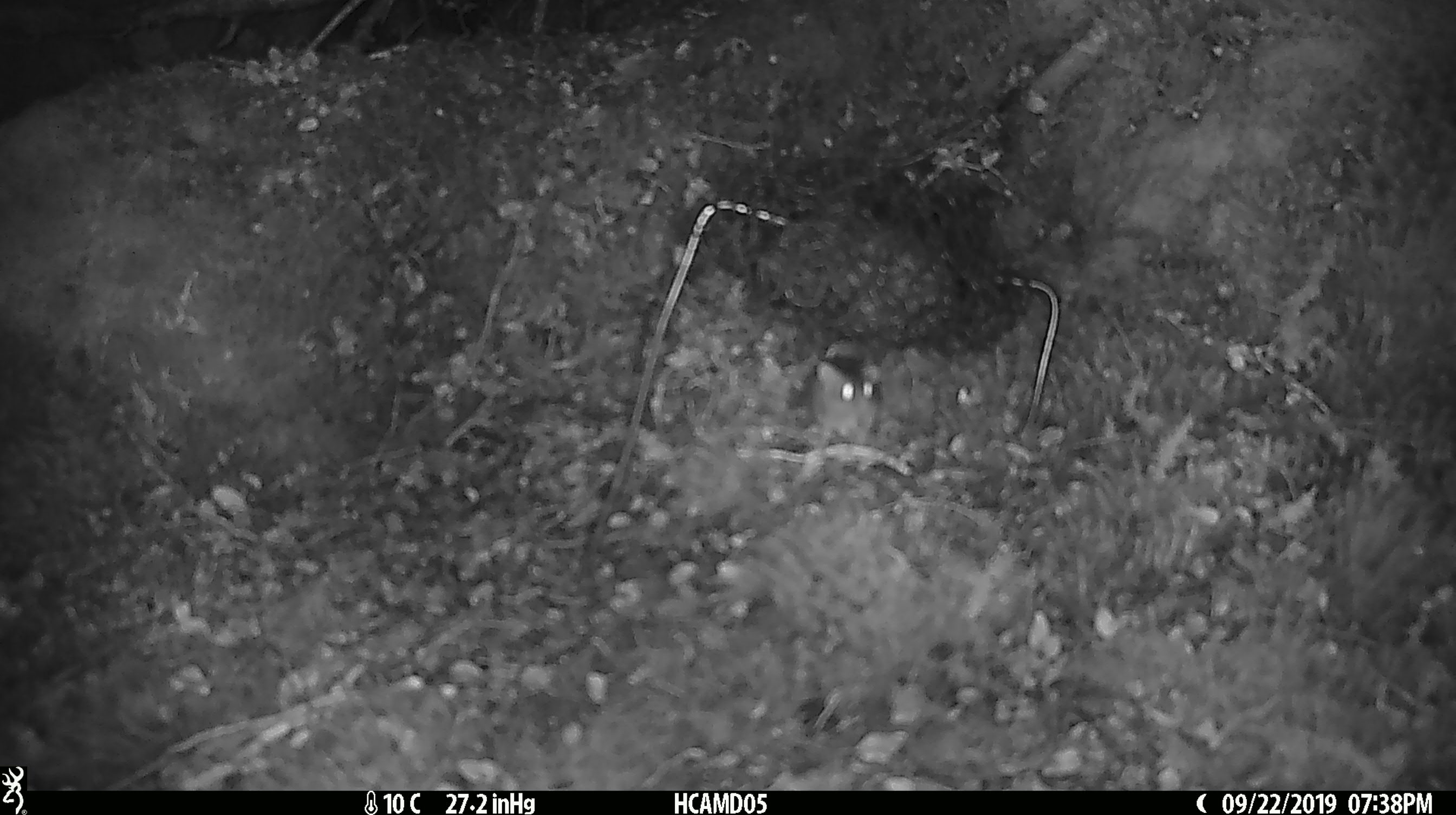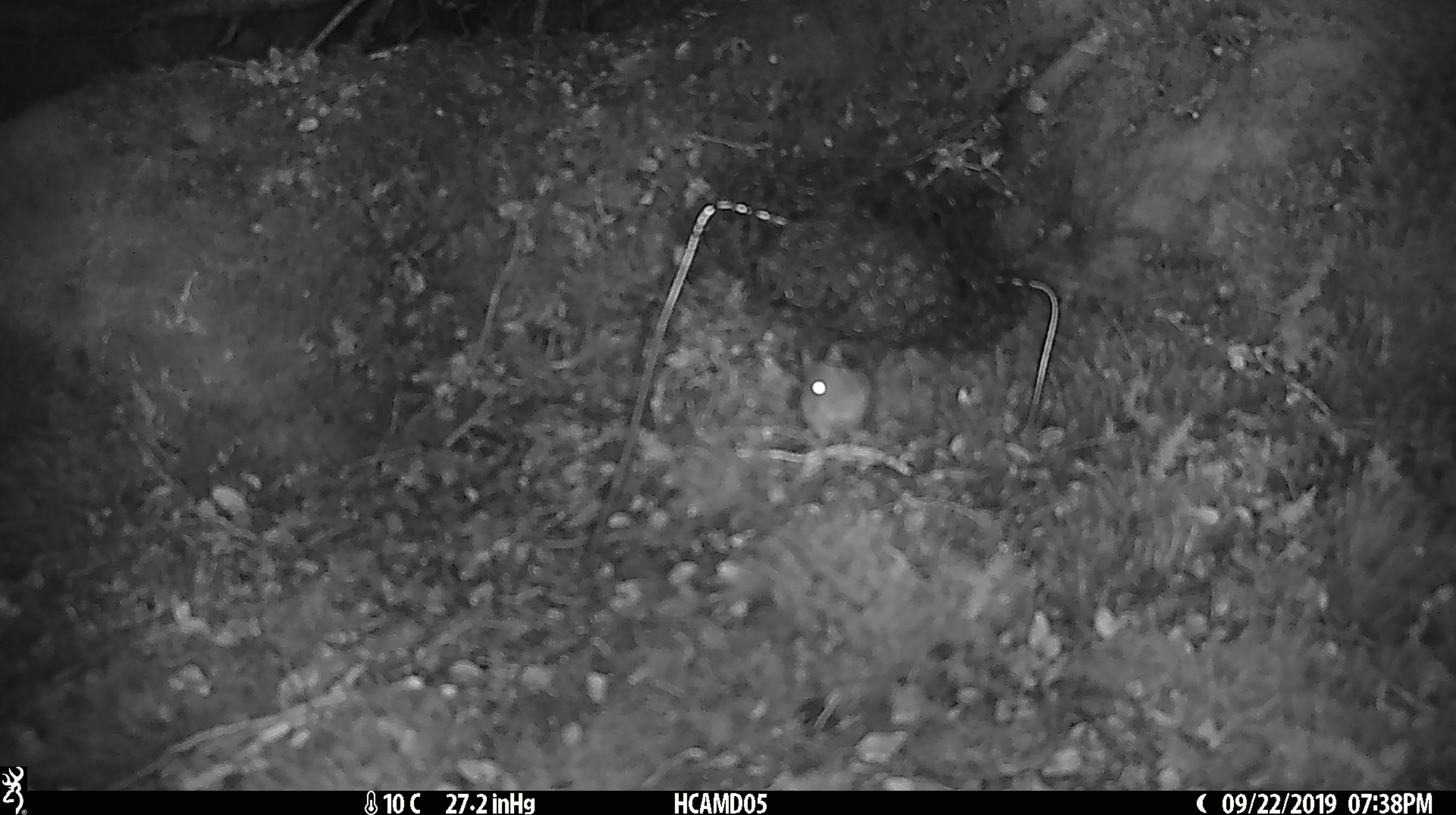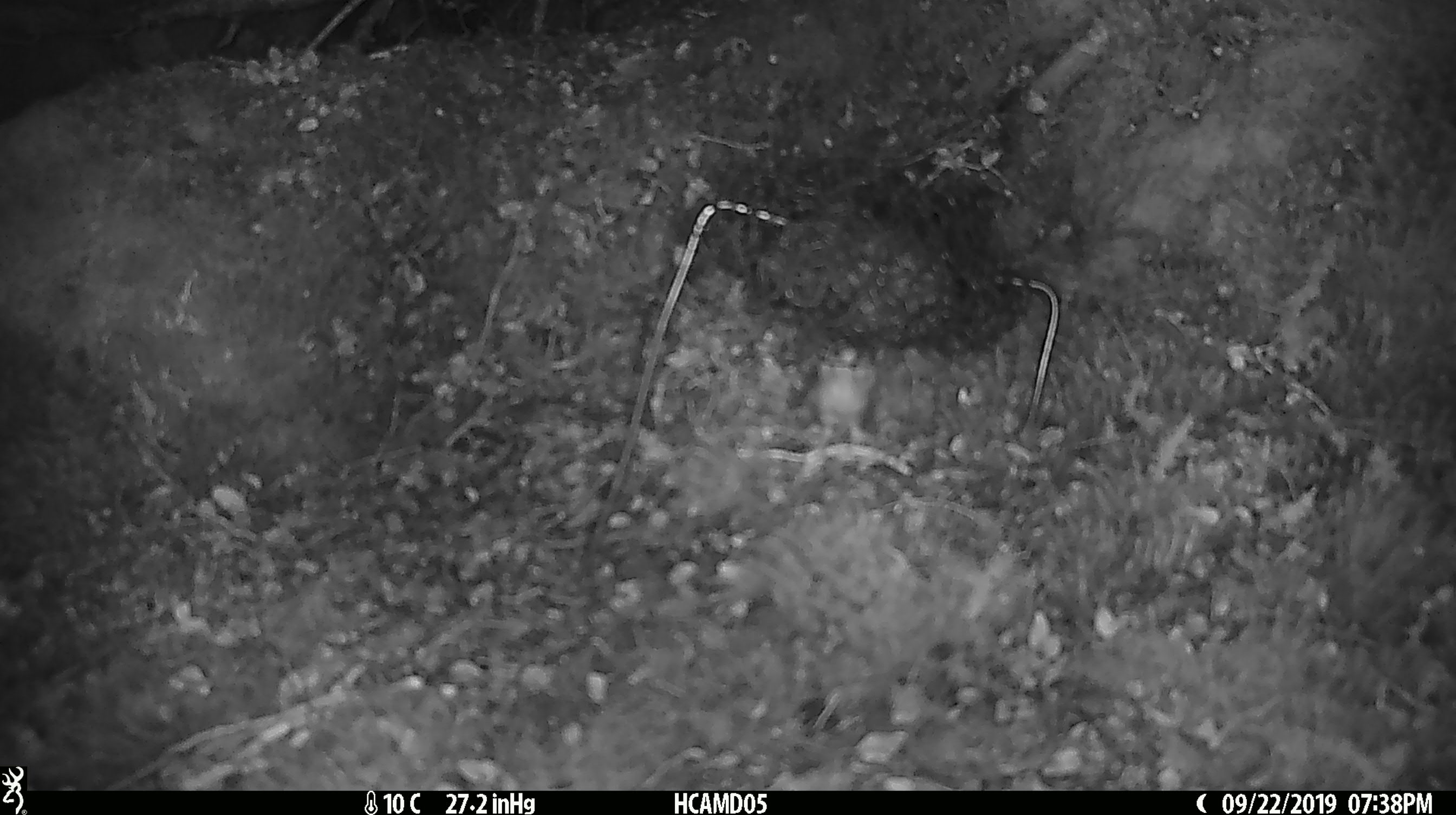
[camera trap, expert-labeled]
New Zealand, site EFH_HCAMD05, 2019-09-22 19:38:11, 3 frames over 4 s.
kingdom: Animalia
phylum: Chordata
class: Mammalia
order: Rodentia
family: Muridae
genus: Mus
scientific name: Mus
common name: mouse